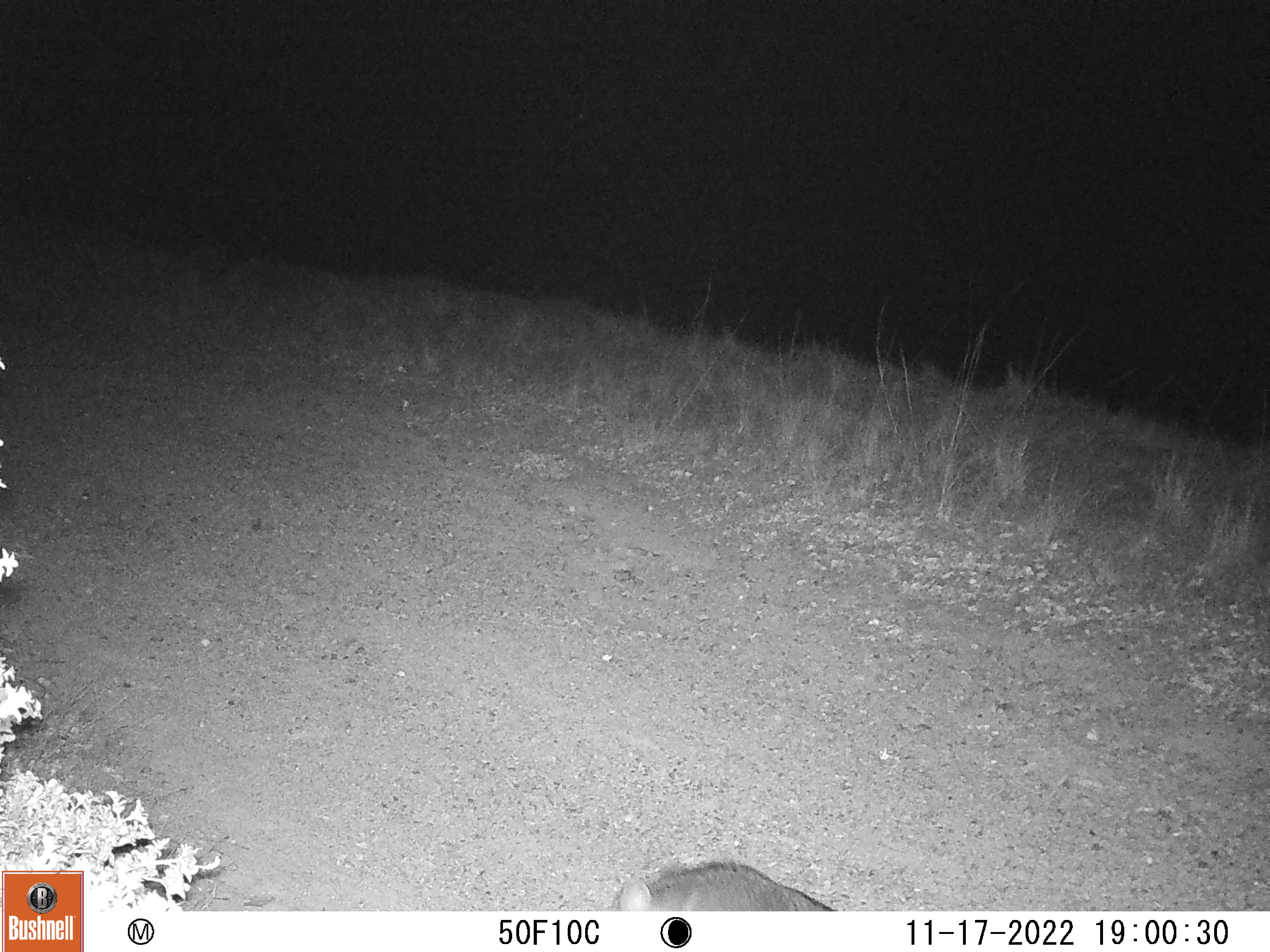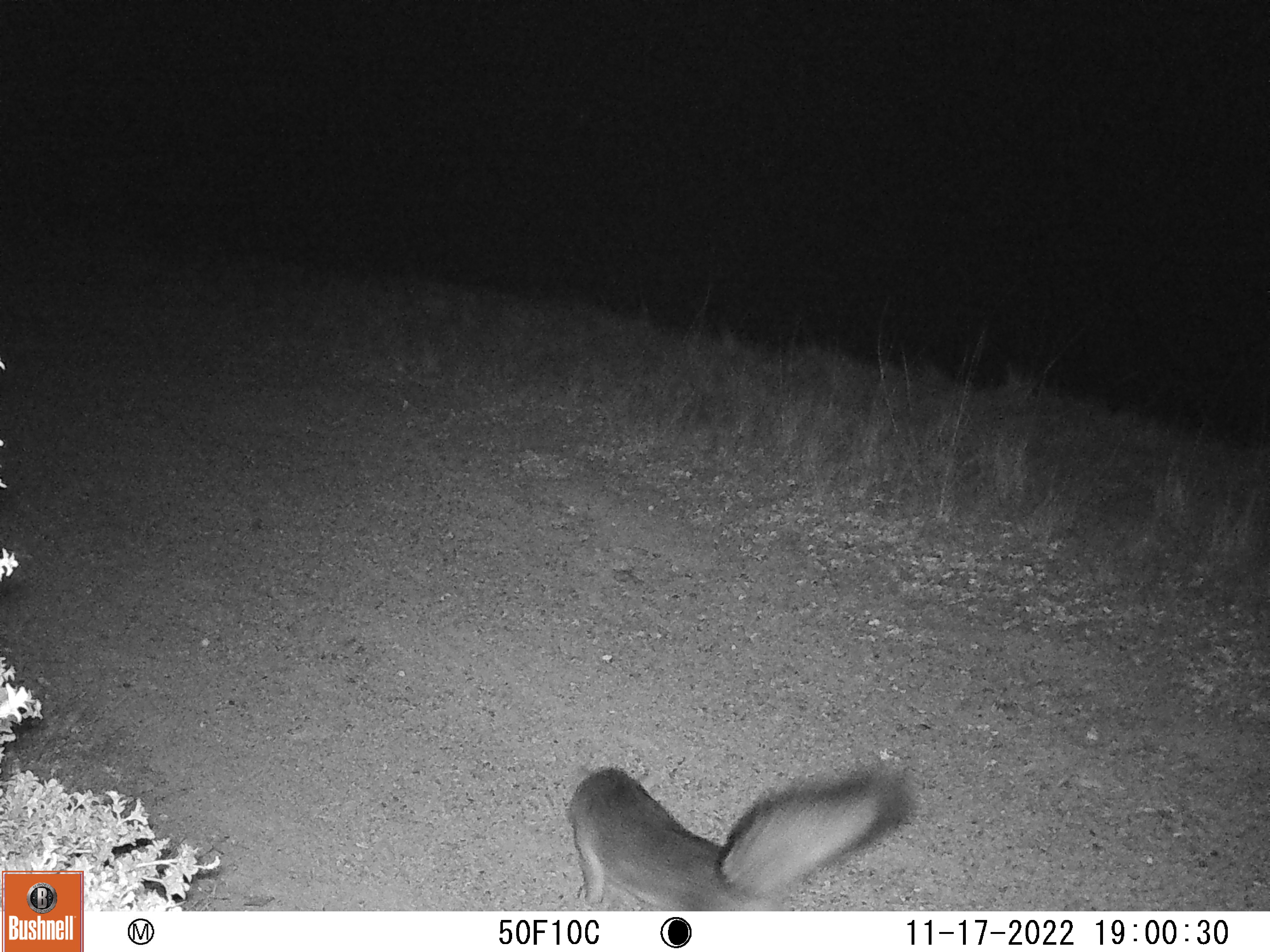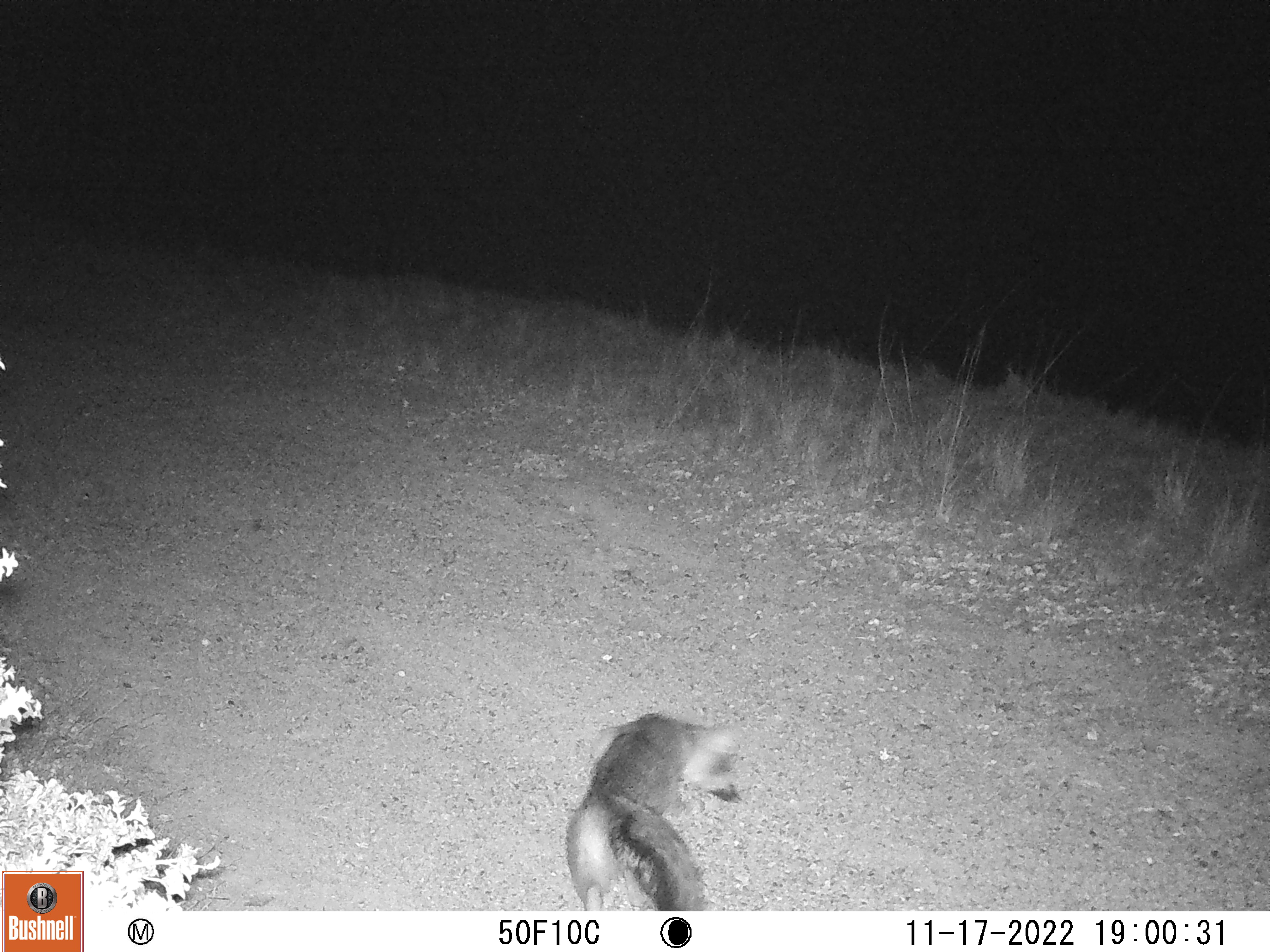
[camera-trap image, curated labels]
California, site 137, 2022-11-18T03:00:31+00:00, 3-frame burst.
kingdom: Animalia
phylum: Chordata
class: Mammalia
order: Carnivora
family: Canidae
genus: Urocyon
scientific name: Urocyon cinereoargenteus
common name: gray fox